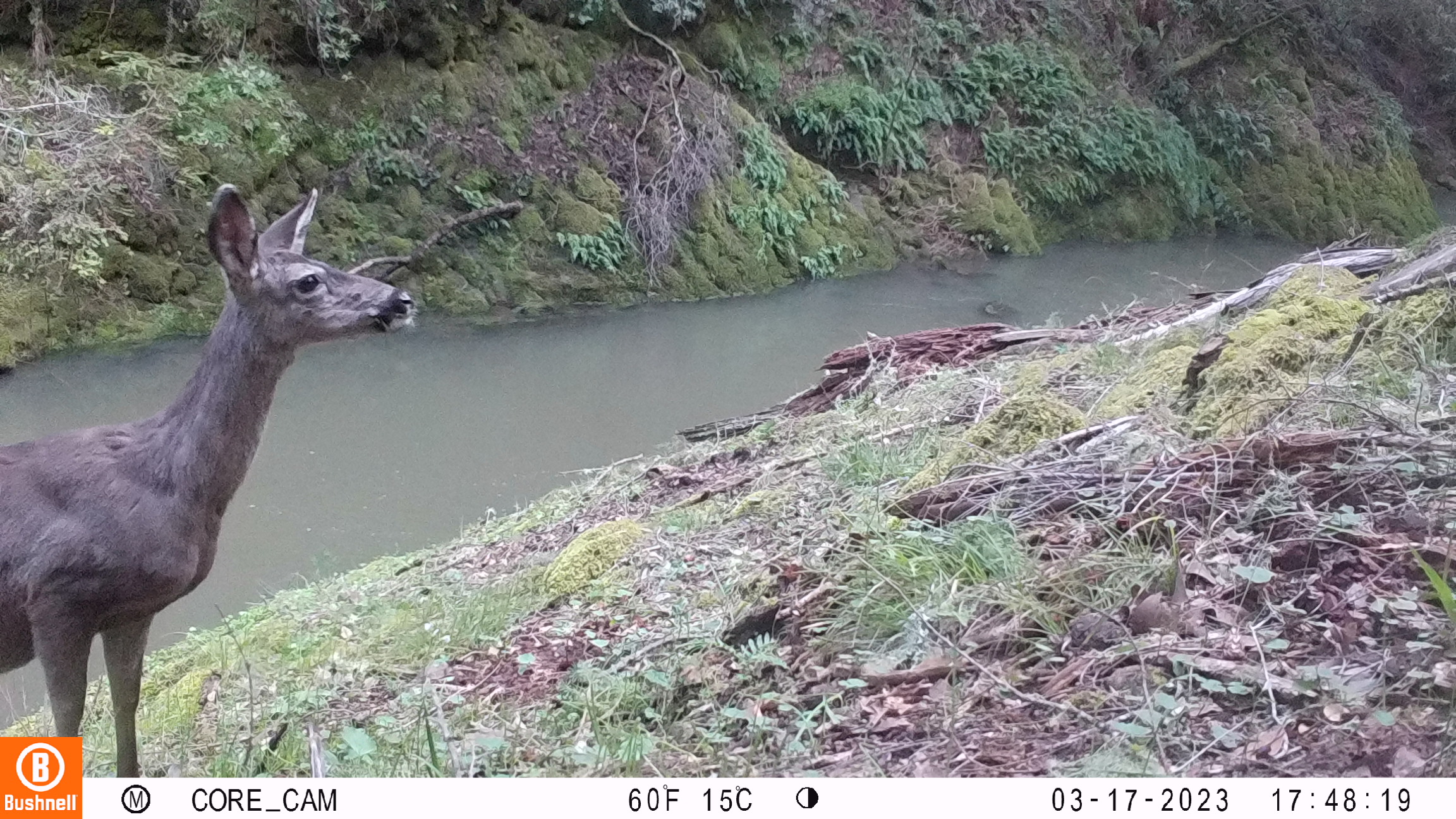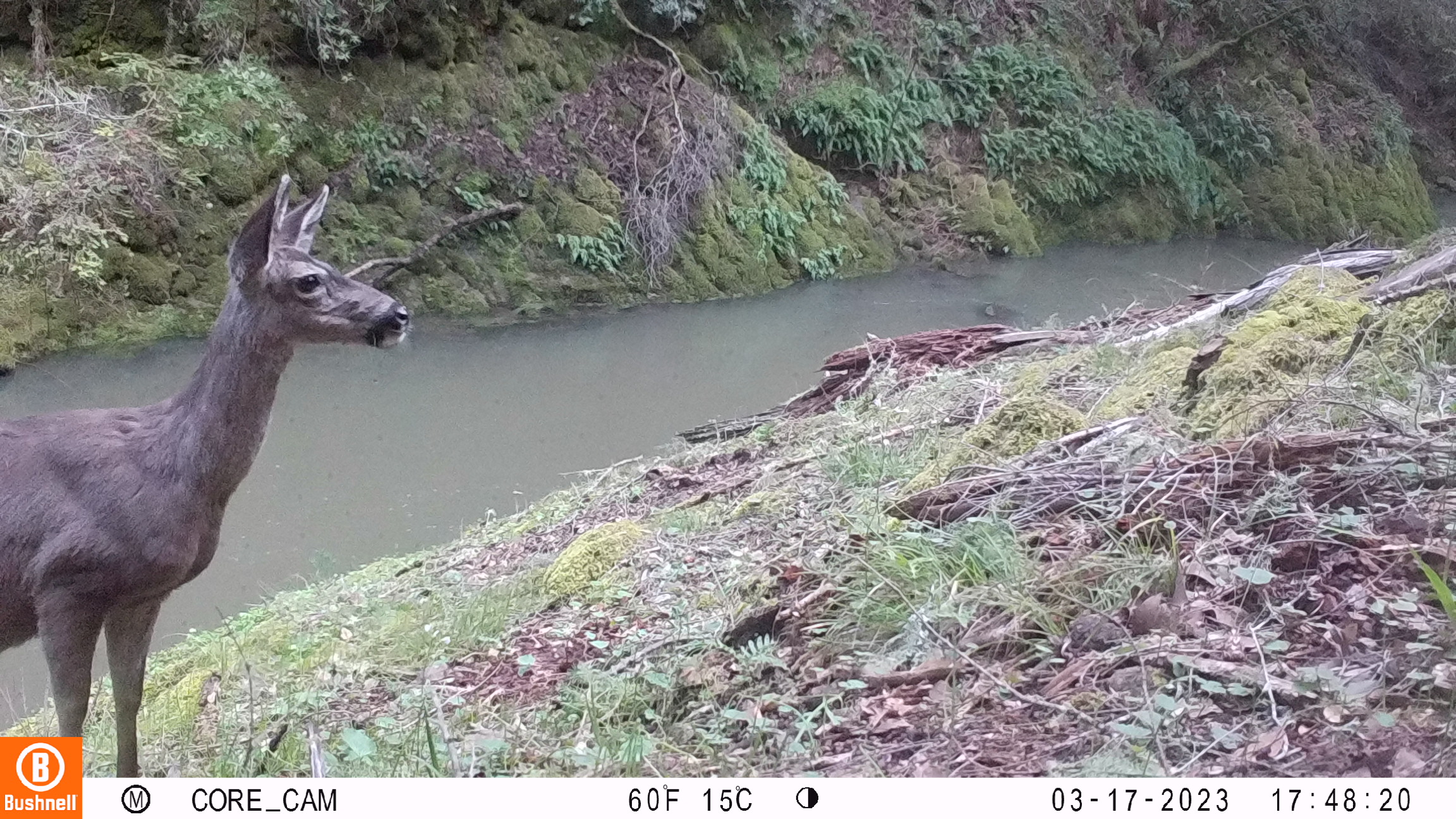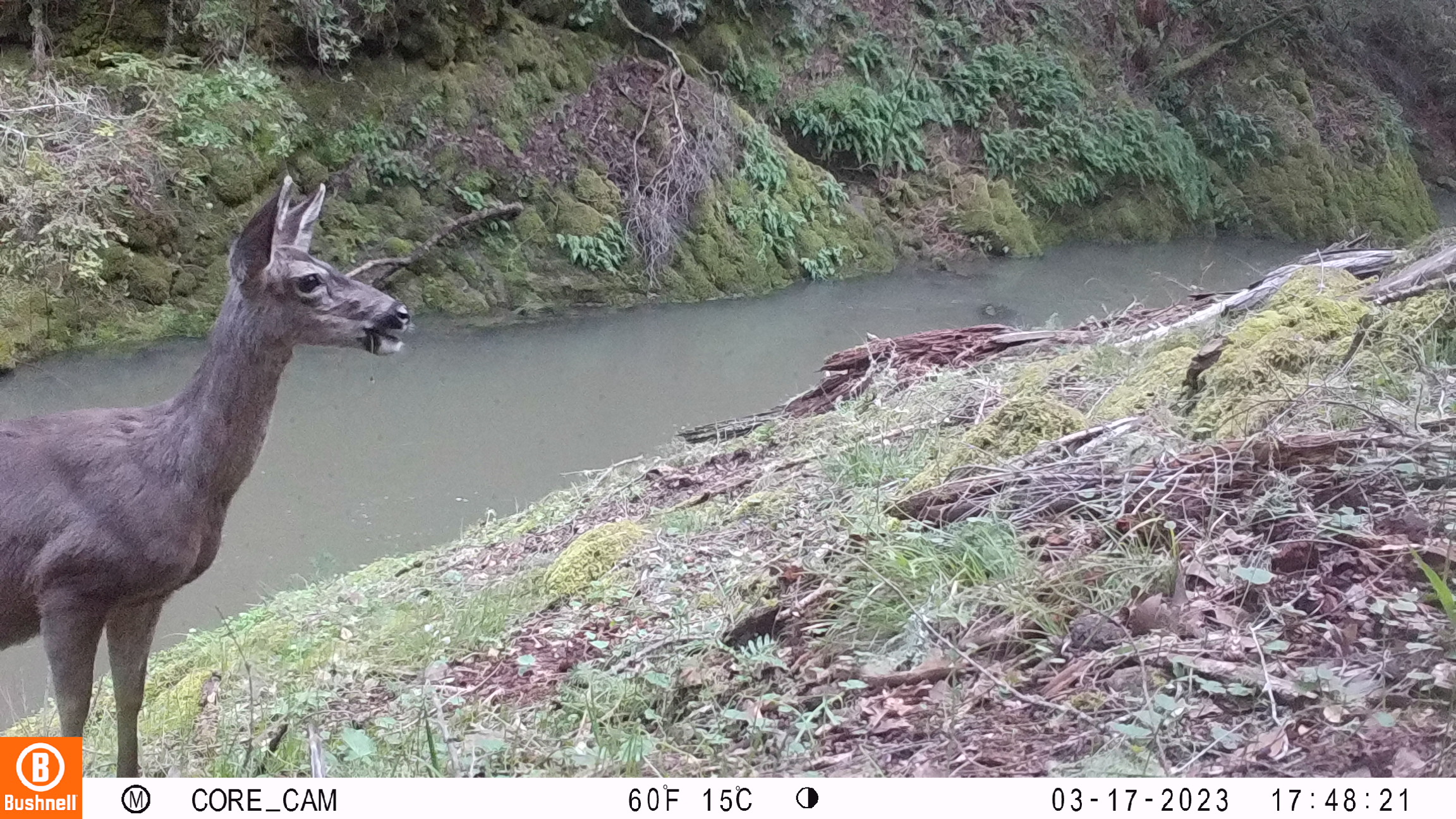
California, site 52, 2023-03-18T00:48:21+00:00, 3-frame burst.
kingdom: Animalia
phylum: Chordata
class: Mammalia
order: Artiodactyla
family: Cervidae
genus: Odocoileus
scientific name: Odocoileus hemionus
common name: mule deer